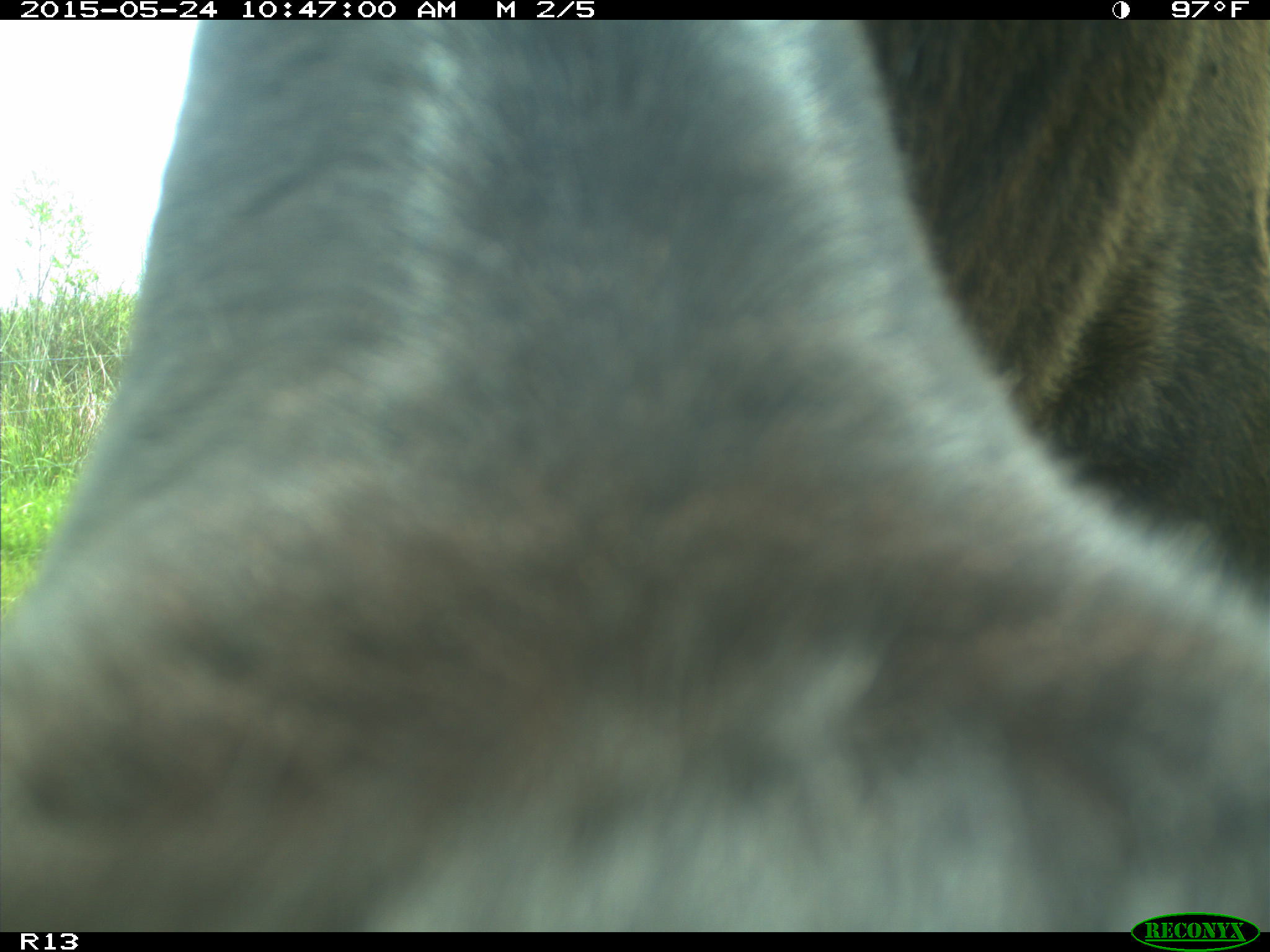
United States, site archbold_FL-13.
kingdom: Animalia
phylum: Chordata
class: Mammalia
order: Artiodactyla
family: Bovidae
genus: Bos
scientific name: Bos taurus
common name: domestic cow